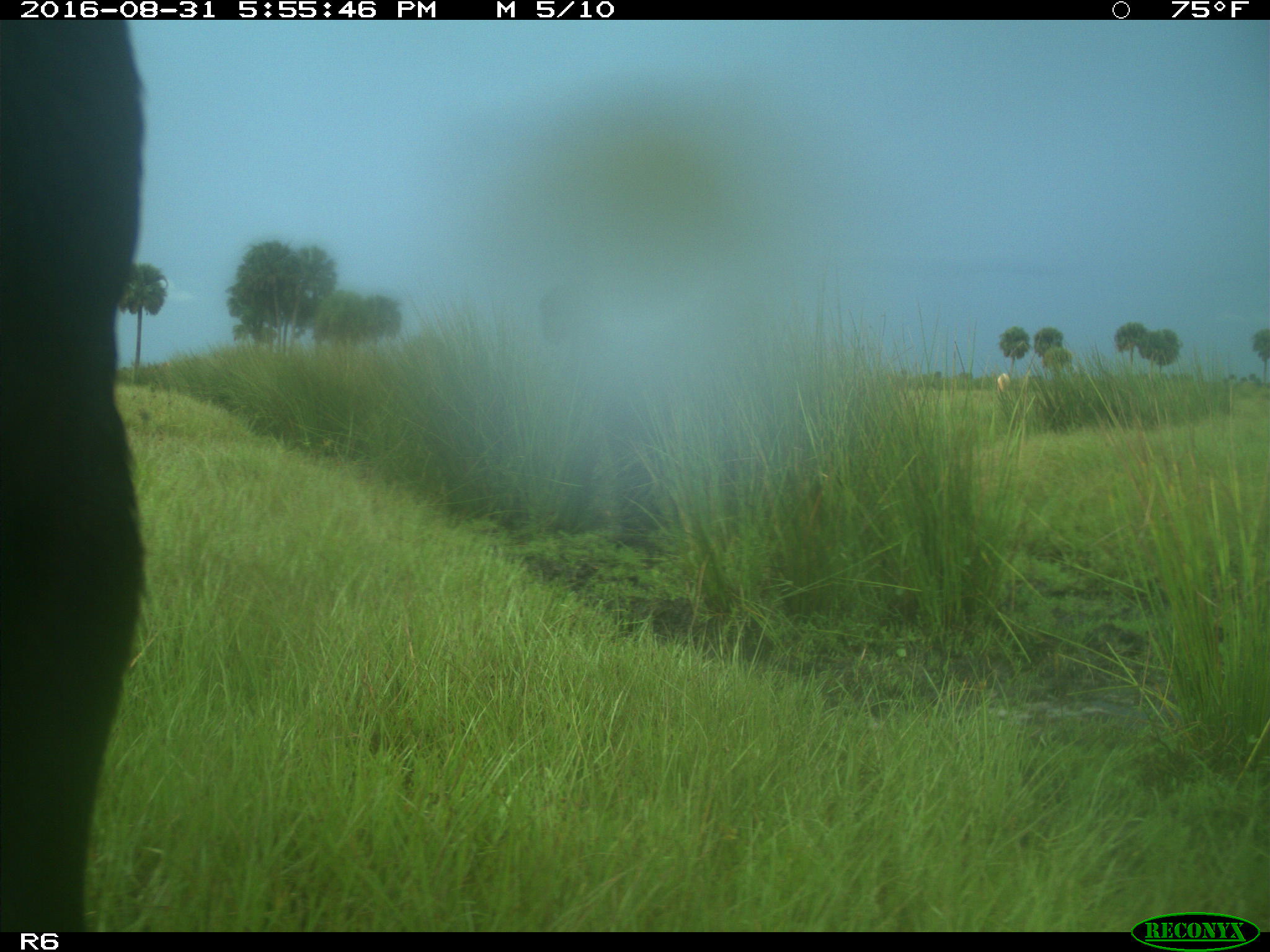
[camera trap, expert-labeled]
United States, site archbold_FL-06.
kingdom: Animalia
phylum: Chordata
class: Mammalia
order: Artiodactyla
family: Bovidae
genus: Bos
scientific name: Bos taurus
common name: domestic cow